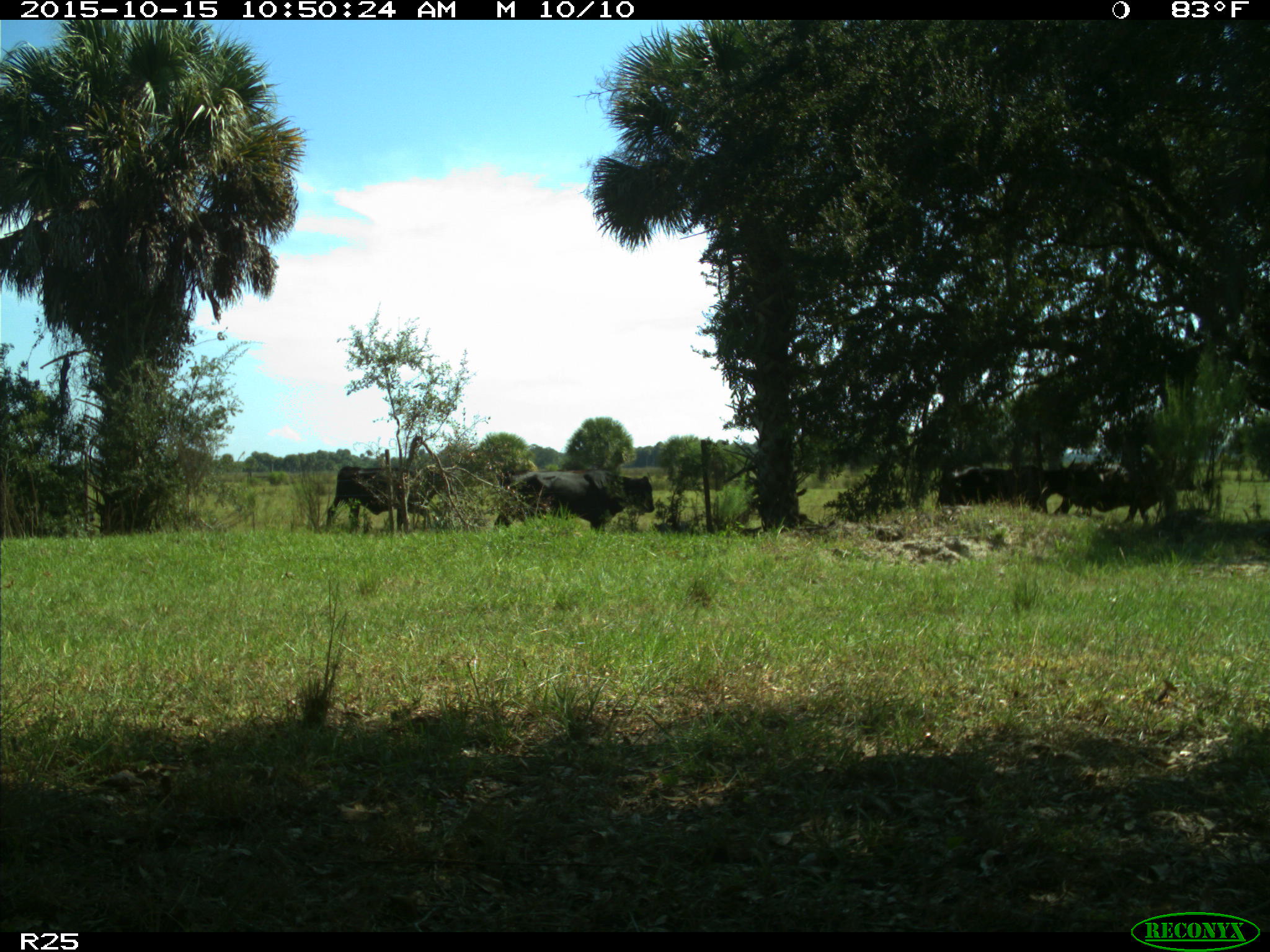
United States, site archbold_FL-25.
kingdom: Animalia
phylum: Chordata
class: Mammalia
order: Artiodactyla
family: Bovidae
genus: Bos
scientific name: Bos taurus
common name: domestic cow